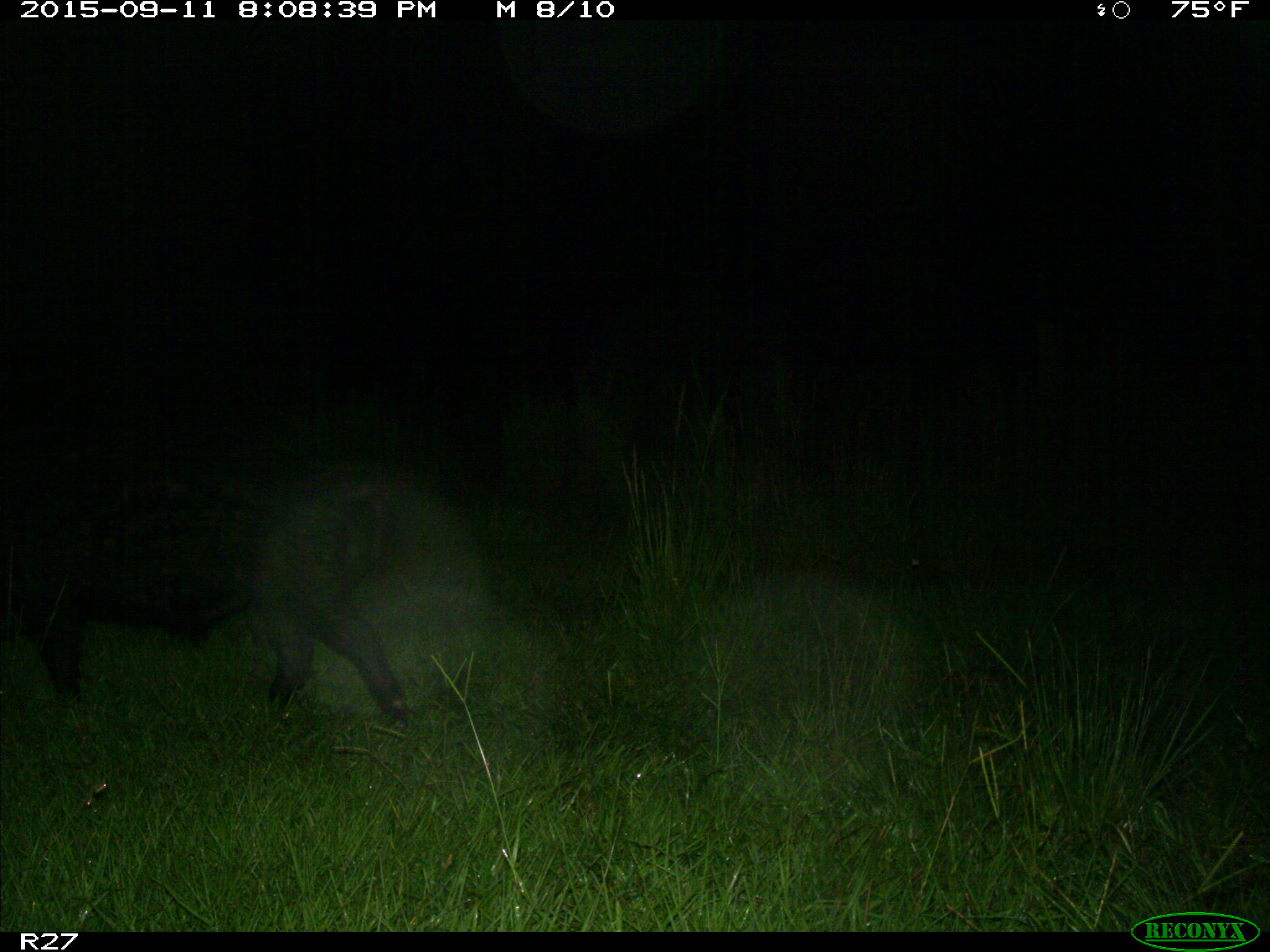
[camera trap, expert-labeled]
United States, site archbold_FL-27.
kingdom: Animalia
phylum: Chordata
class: Mammalia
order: Artiodactyla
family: Suidae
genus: Sus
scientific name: Sus scrofa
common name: wild boar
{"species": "Sus scrofa (wild boar)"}